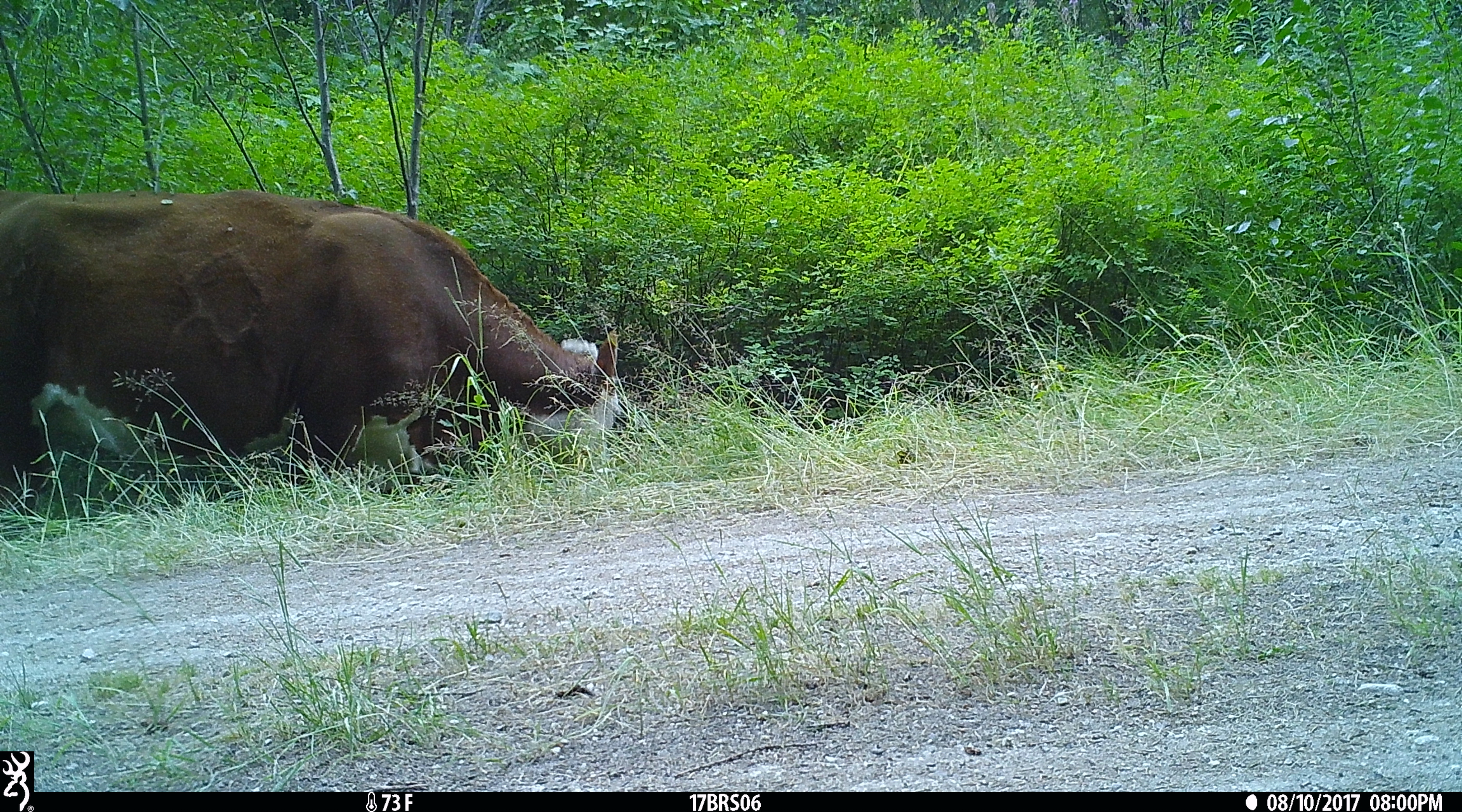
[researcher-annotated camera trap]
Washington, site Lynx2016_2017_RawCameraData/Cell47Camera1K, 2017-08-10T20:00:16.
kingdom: Animalia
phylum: Chordata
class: Mammalia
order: Artiodactyla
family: Bovidae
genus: Bos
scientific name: Bos taurus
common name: domestic cattle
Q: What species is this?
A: Domestic cattle (Bos taurus).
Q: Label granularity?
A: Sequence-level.